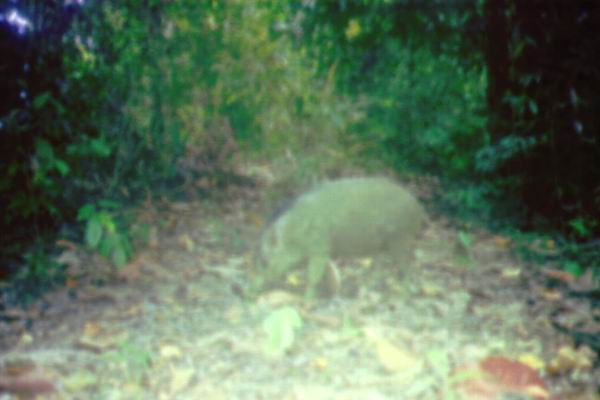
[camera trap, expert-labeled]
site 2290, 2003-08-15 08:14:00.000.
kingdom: Animalia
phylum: Chordata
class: Mammalia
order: Artiodactyla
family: Suidae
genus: Sus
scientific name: Sus scrofa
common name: wild boar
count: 1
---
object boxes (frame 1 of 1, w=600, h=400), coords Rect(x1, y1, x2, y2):
sus scrofa: Rect(255, 175, 436, 311)